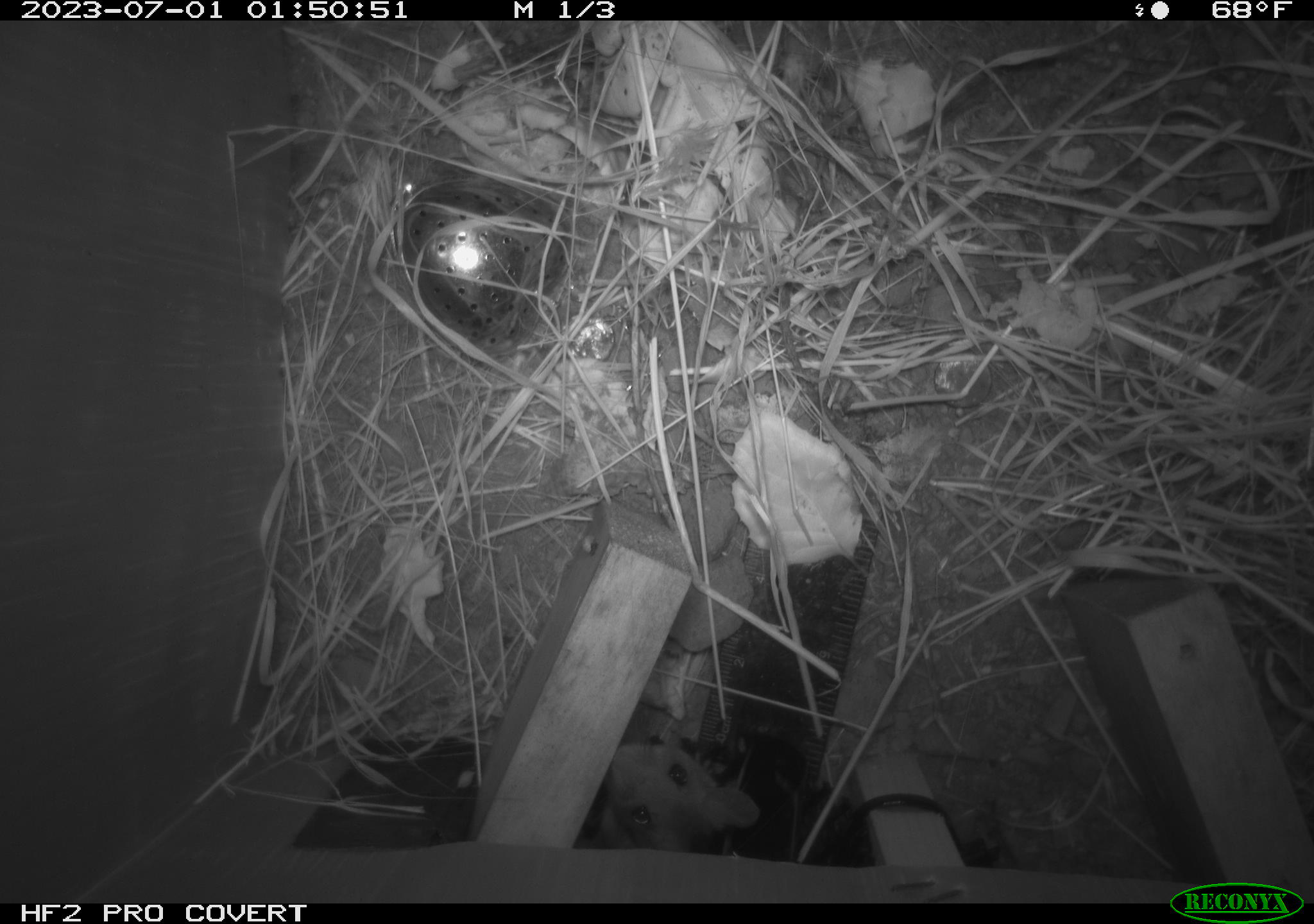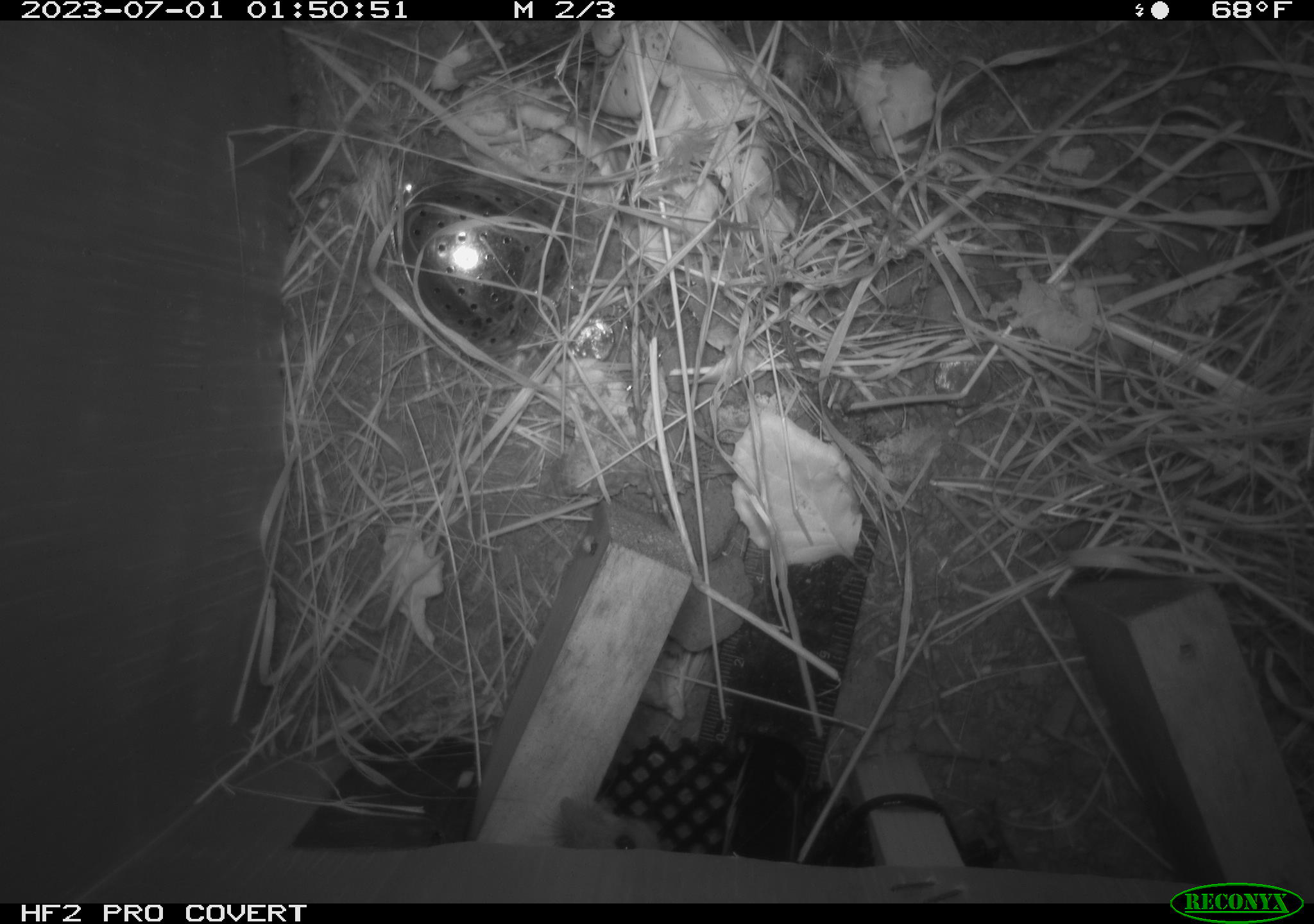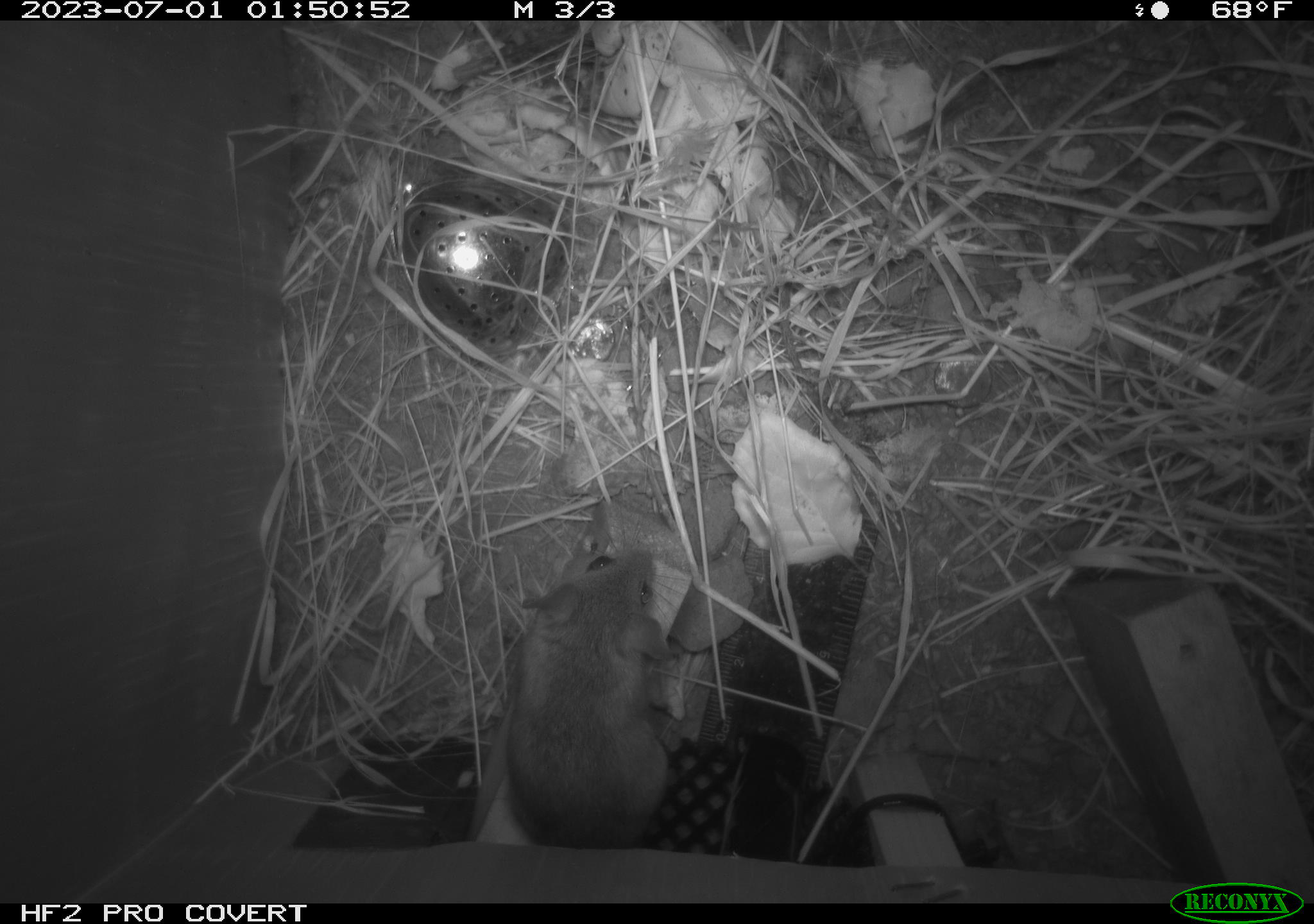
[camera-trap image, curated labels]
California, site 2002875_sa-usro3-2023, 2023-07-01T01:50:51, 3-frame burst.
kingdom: Animalia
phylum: Chordata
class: Mammalia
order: Rodentia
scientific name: Rodentia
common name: mouse species